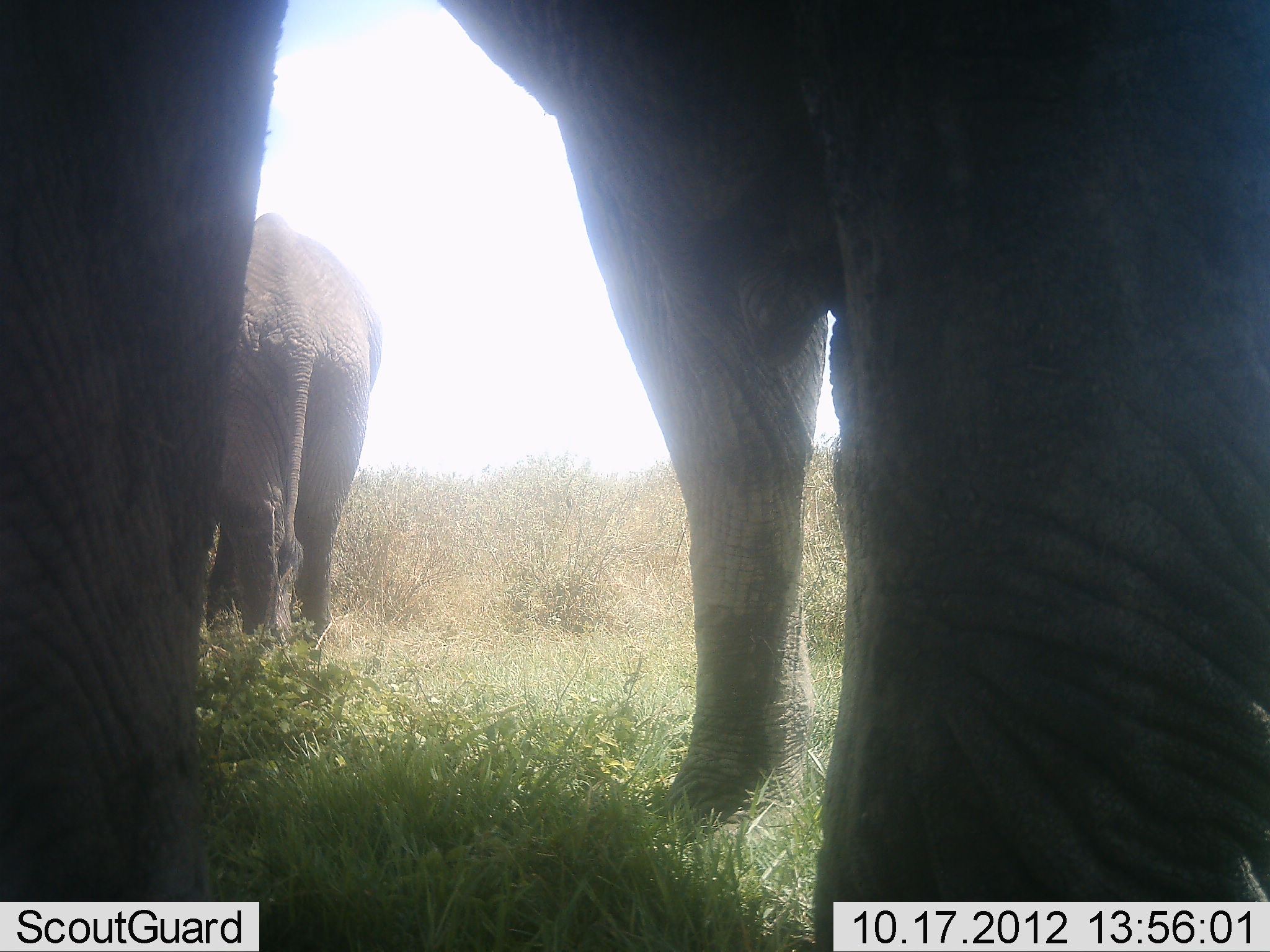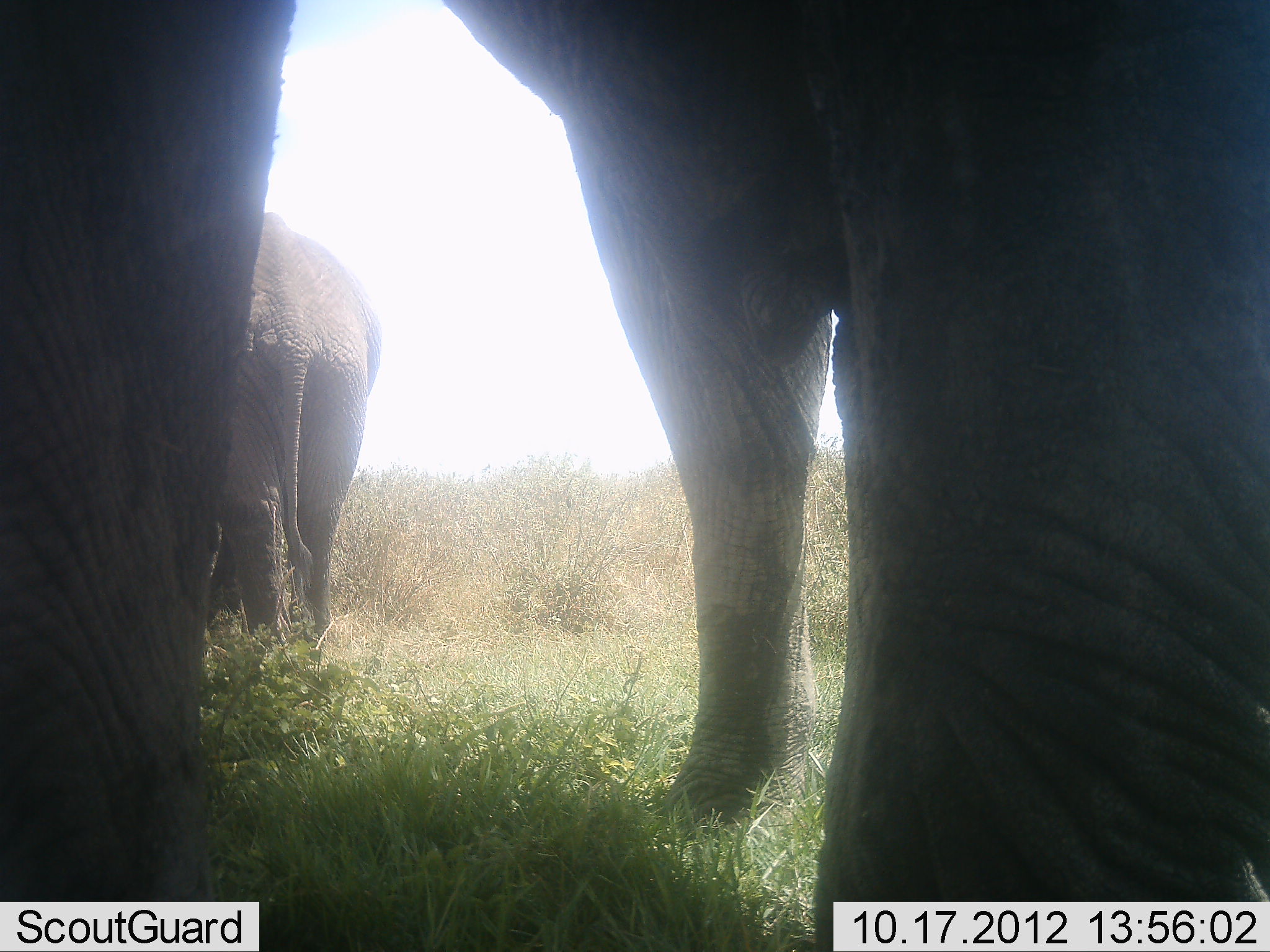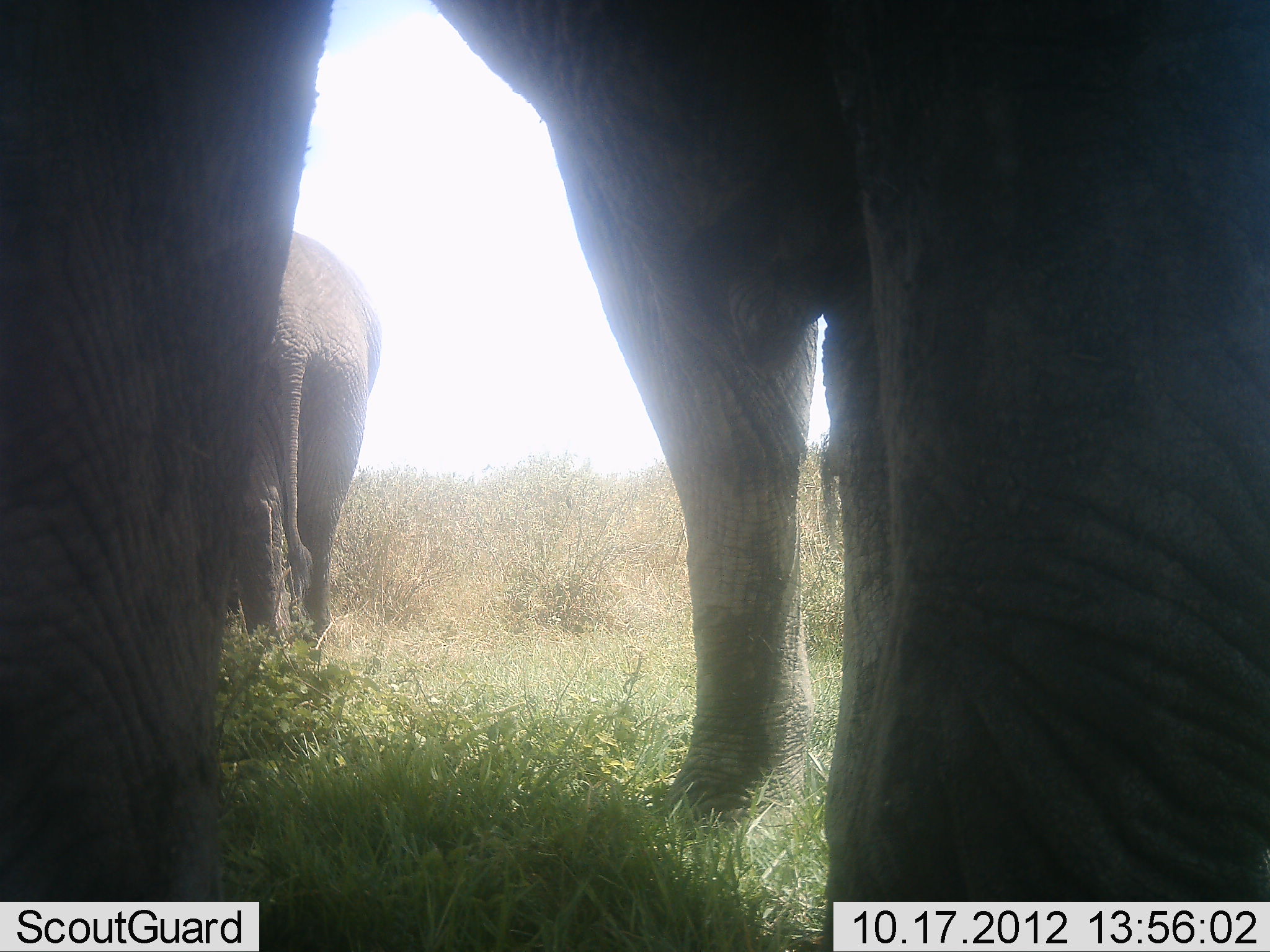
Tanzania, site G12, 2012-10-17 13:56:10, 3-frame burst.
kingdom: Animalia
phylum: Chordata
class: Mammalia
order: Proboscidea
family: Elephantidae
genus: Loxodonta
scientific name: Loxodonta africana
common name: african bush elephant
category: elephant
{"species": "elephant (african bush elephant) (Loxodonta africana)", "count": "2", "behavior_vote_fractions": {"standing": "90%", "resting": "0%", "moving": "10%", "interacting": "0%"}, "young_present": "10%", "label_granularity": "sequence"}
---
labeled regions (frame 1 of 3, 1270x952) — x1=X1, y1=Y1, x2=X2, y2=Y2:
animal: x1=2, y1=1, x2=1270, y2=951; x1=203, y1=213, x2=384, y2=653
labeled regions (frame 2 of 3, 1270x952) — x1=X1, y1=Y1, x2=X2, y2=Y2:
animal: x1=0, y1=1, x2=1270, y2=952; x1=206, y1=214, x2=379, y2=660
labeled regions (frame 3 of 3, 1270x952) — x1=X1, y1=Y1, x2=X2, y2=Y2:
animal: x1=0, y1=1, x2=1269, y2=952; x1=224, y1=228, x2=380, y2=660